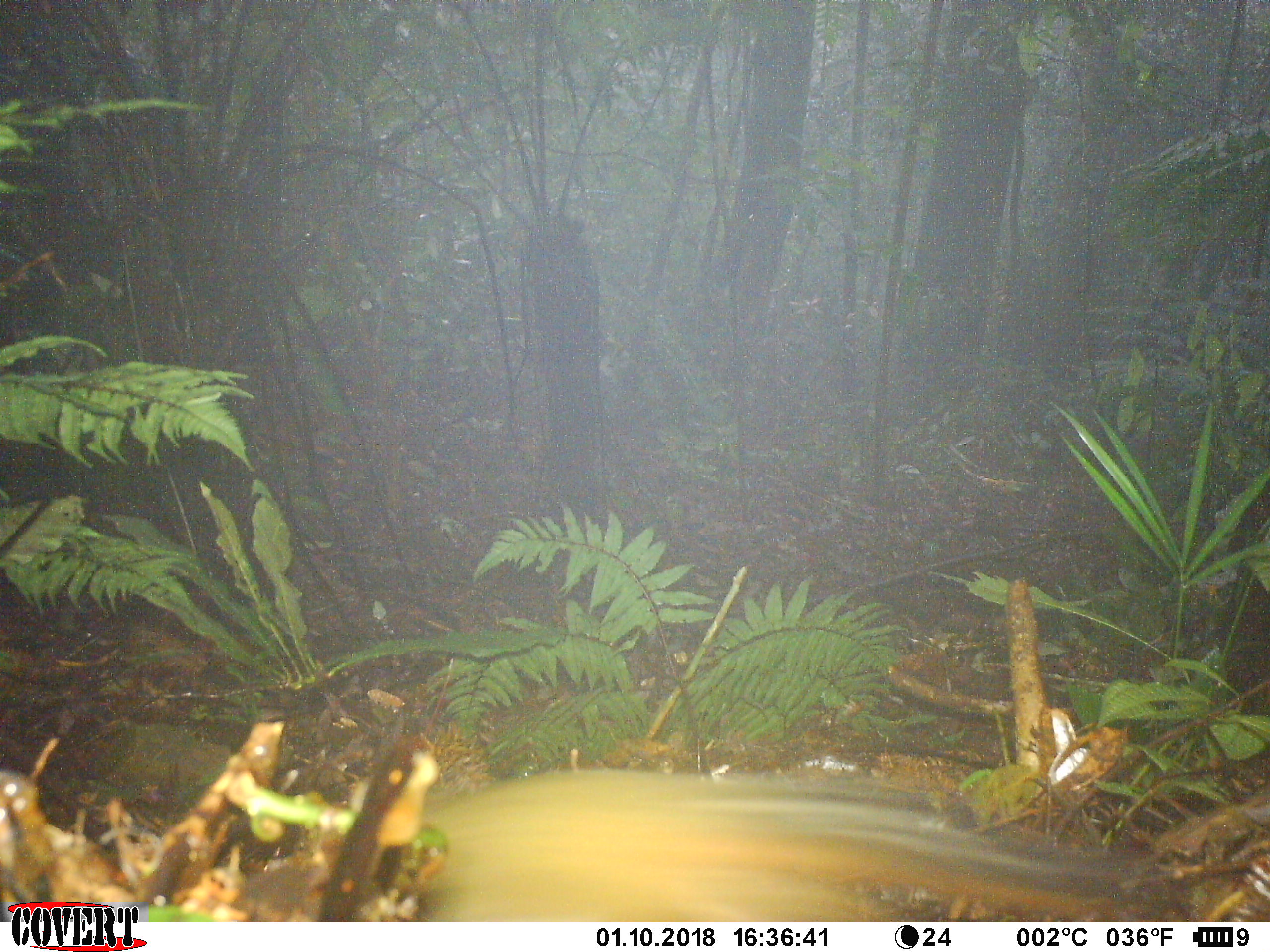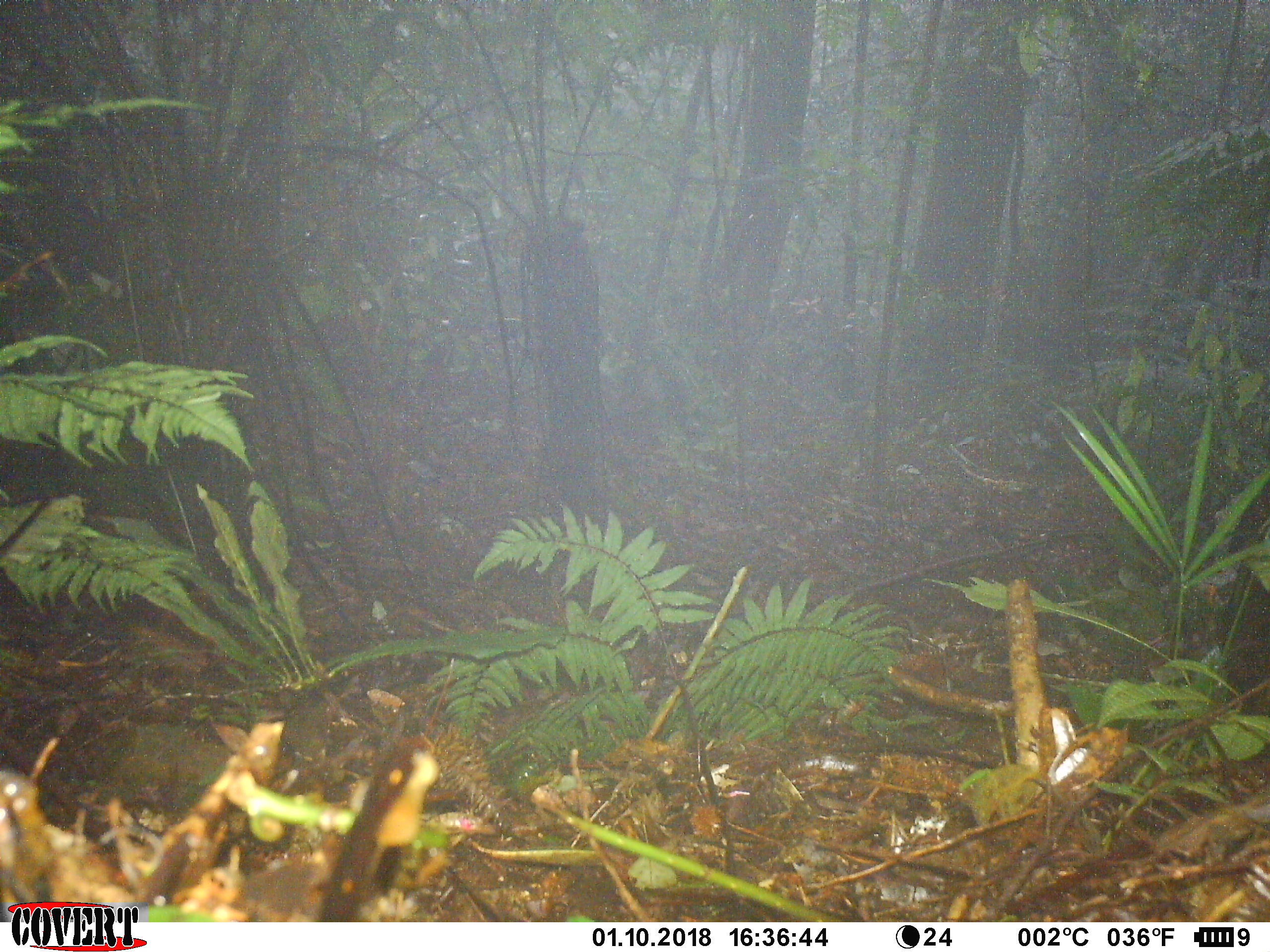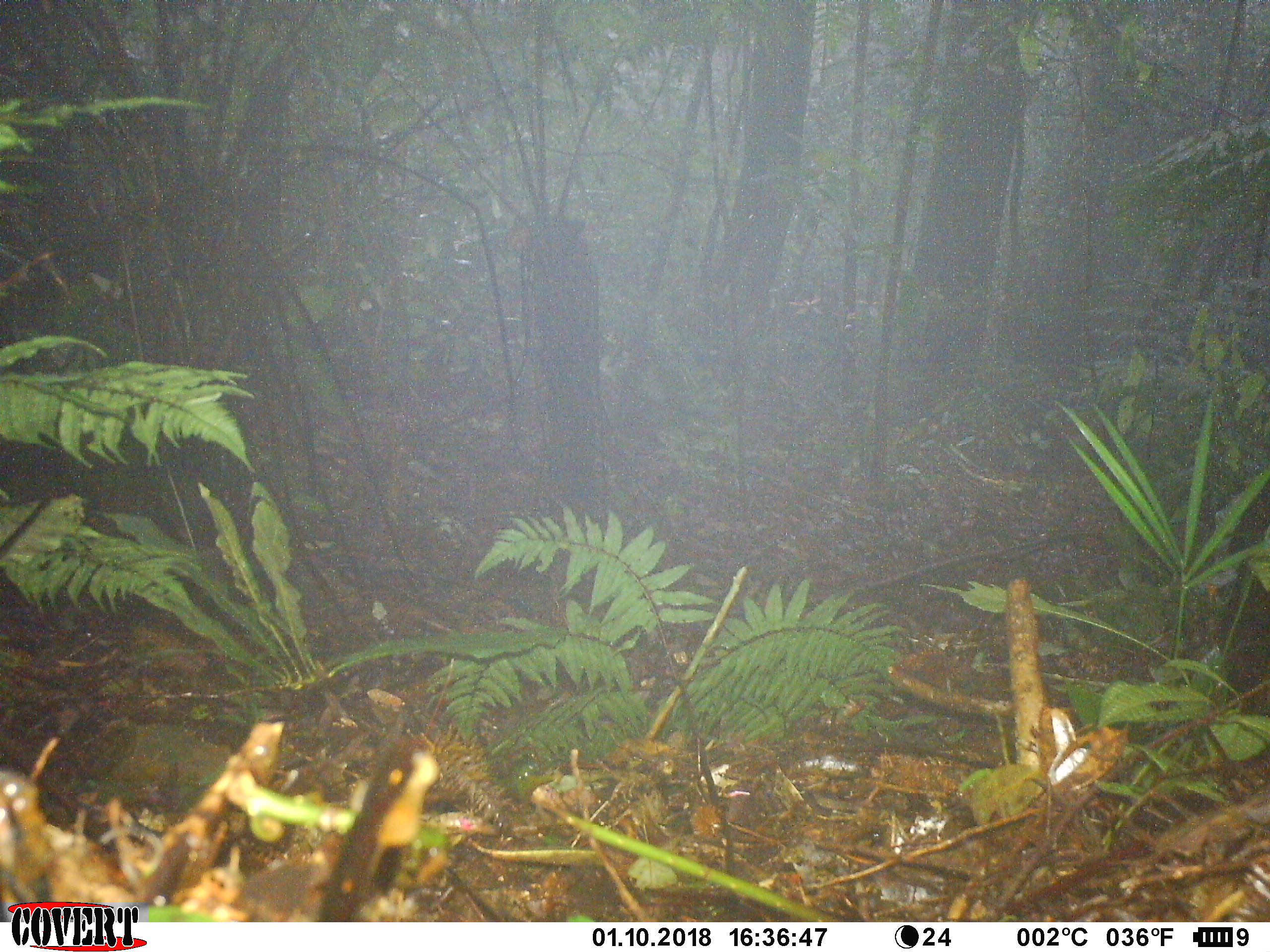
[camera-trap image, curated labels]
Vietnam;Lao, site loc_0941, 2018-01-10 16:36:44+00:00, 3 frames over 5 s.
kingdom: Animalia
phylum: Chordata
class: Mammalia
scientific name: Mammalia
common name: mammal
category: unidentified small mammal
Unidentified small mammal (mammal) (Mammalia). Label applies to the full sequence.